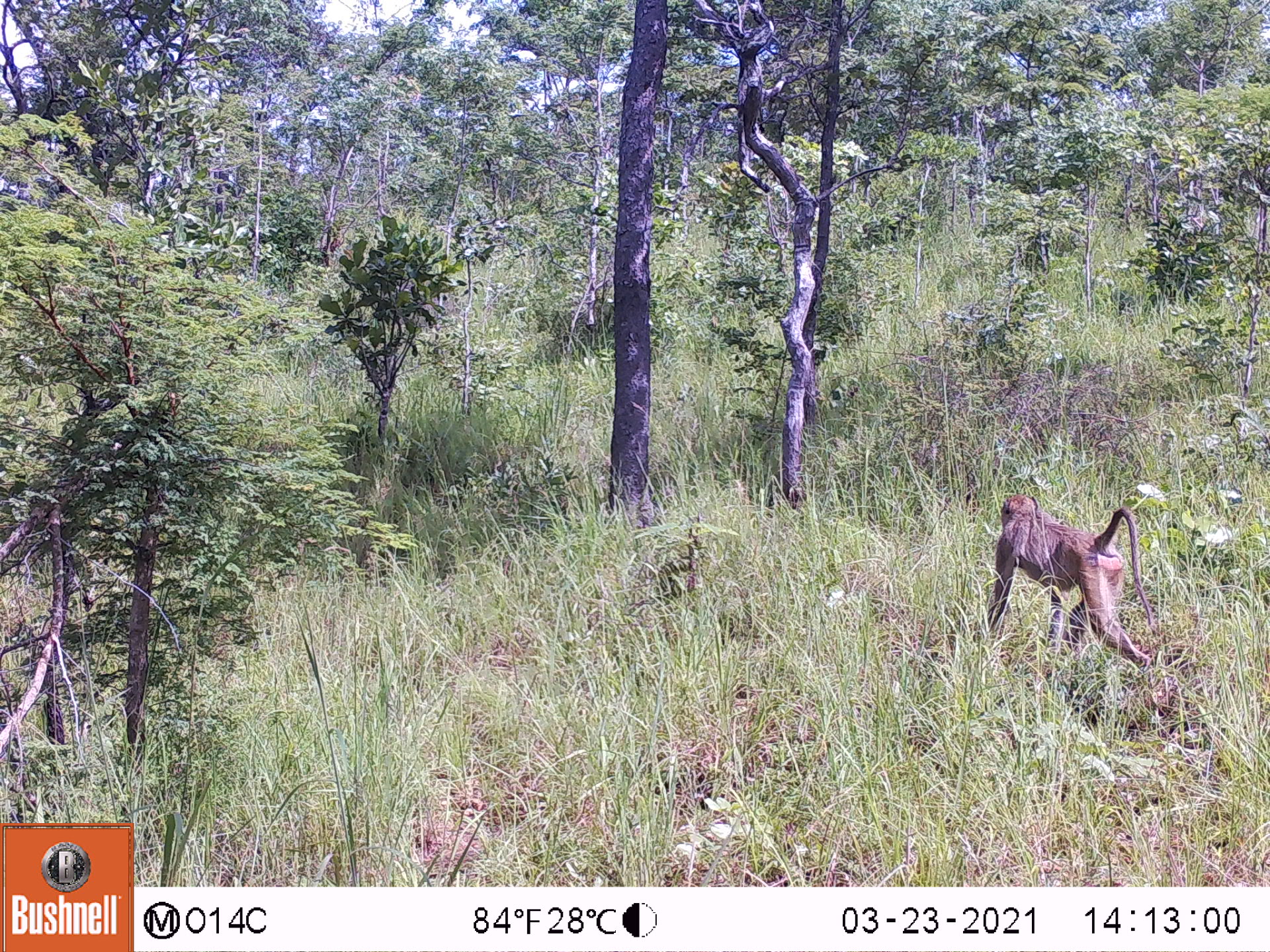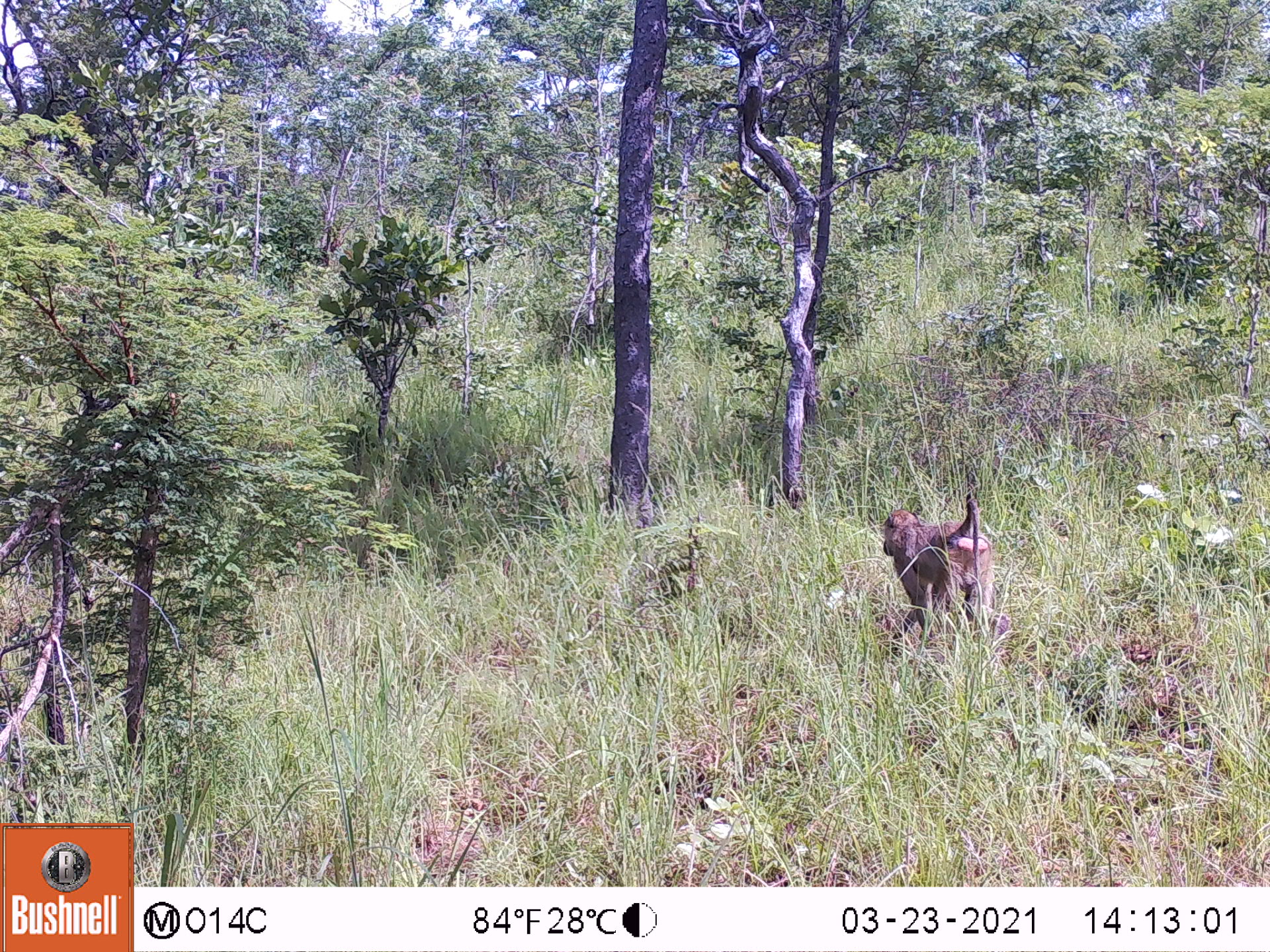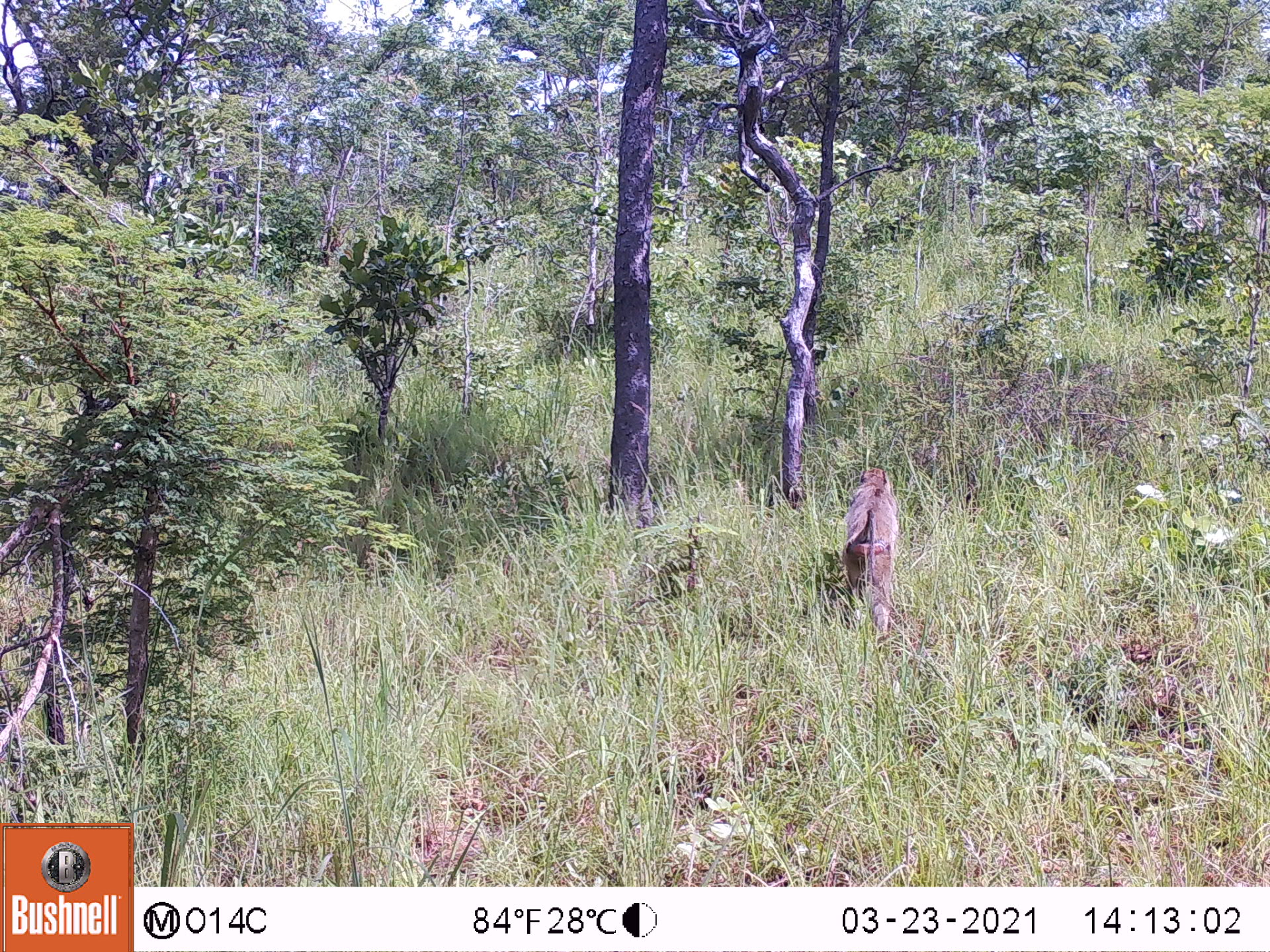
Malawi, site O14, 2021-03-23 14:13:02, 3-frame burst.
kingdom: Animalia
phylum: Chordata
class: Mammalia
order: Primates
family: Cercopithecidae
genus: Papio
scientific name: Papio cynocephalus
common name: yellow baboon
Yellow baboon (Papio cynocephalus), count 1.